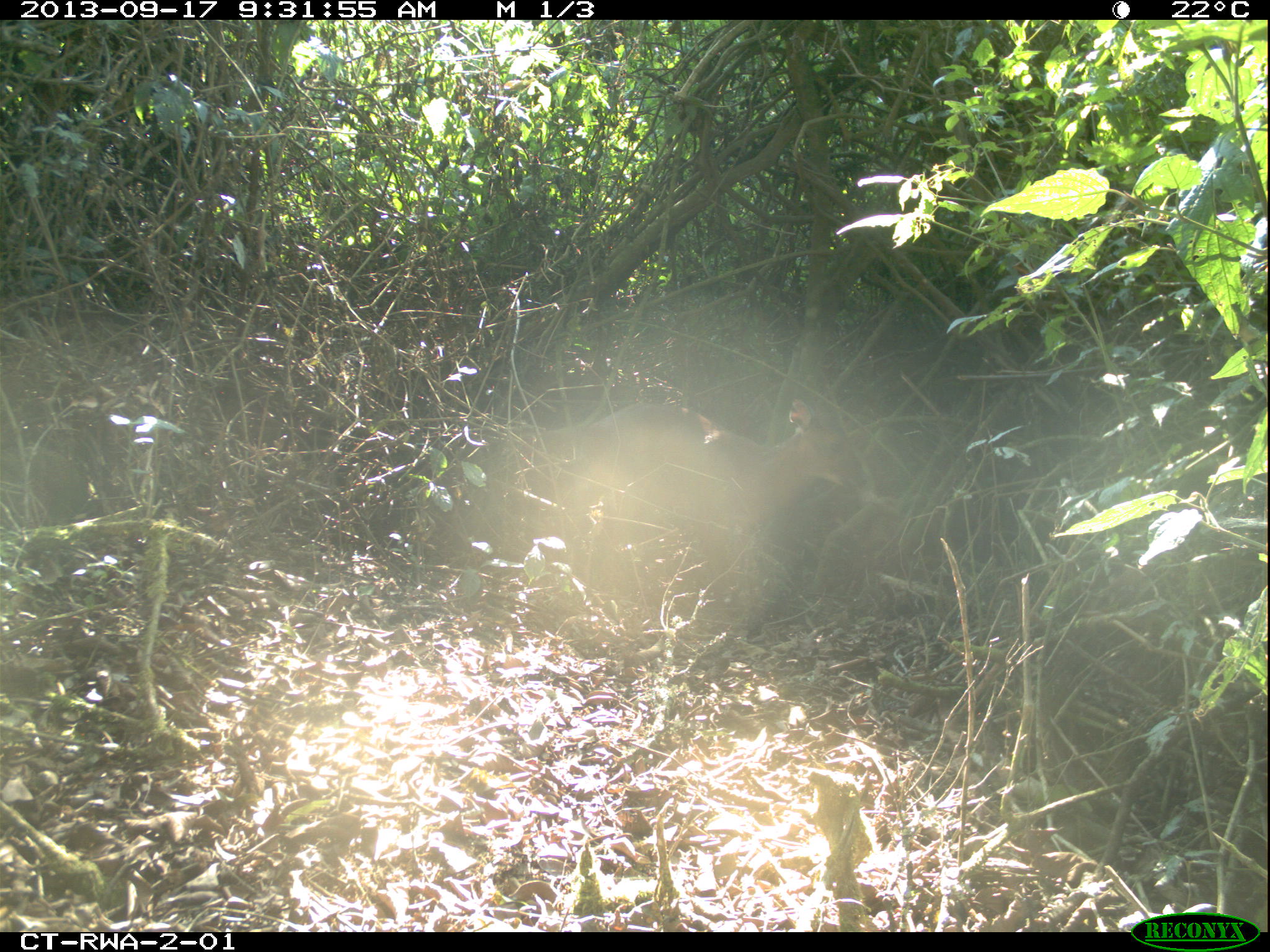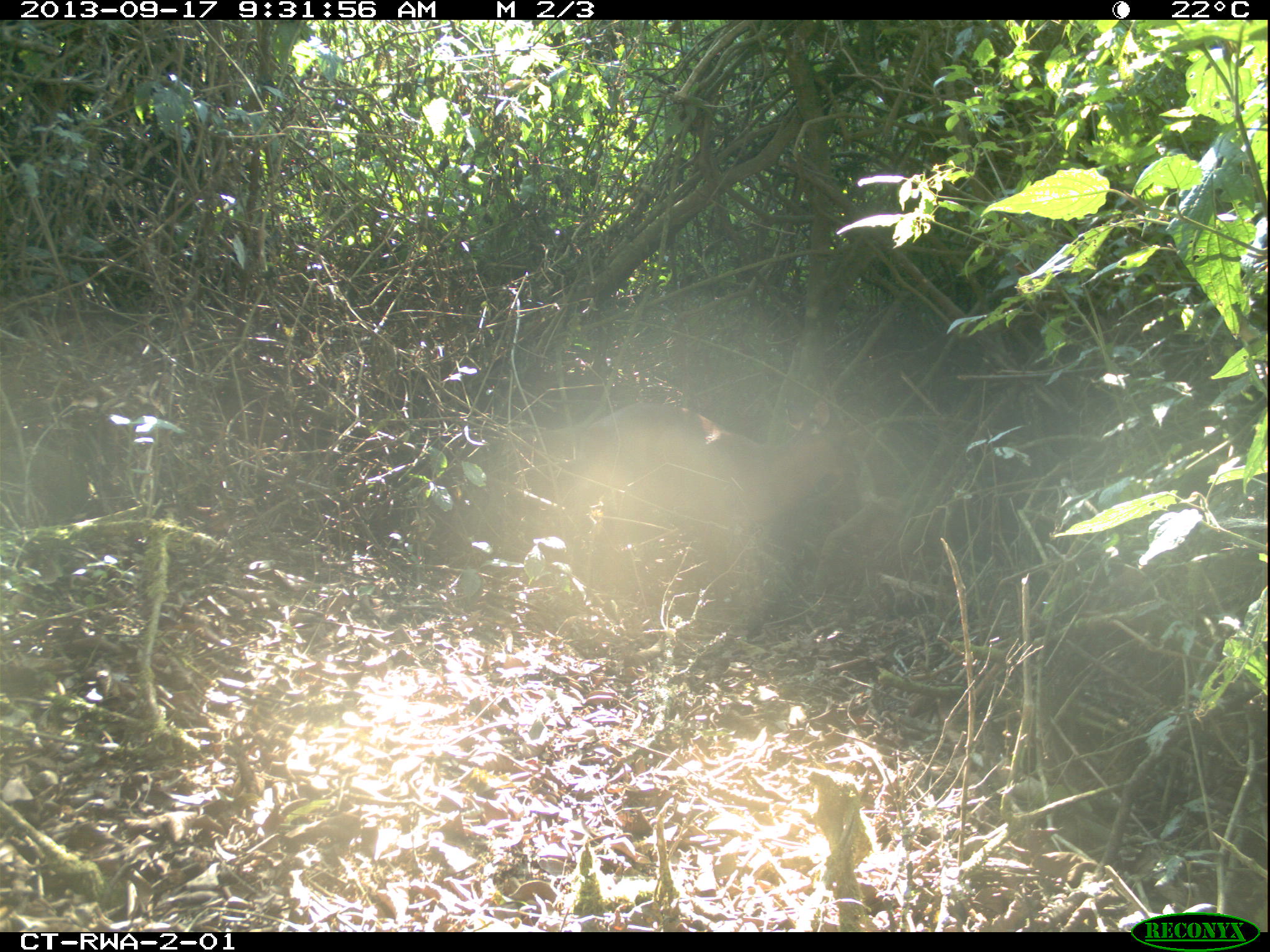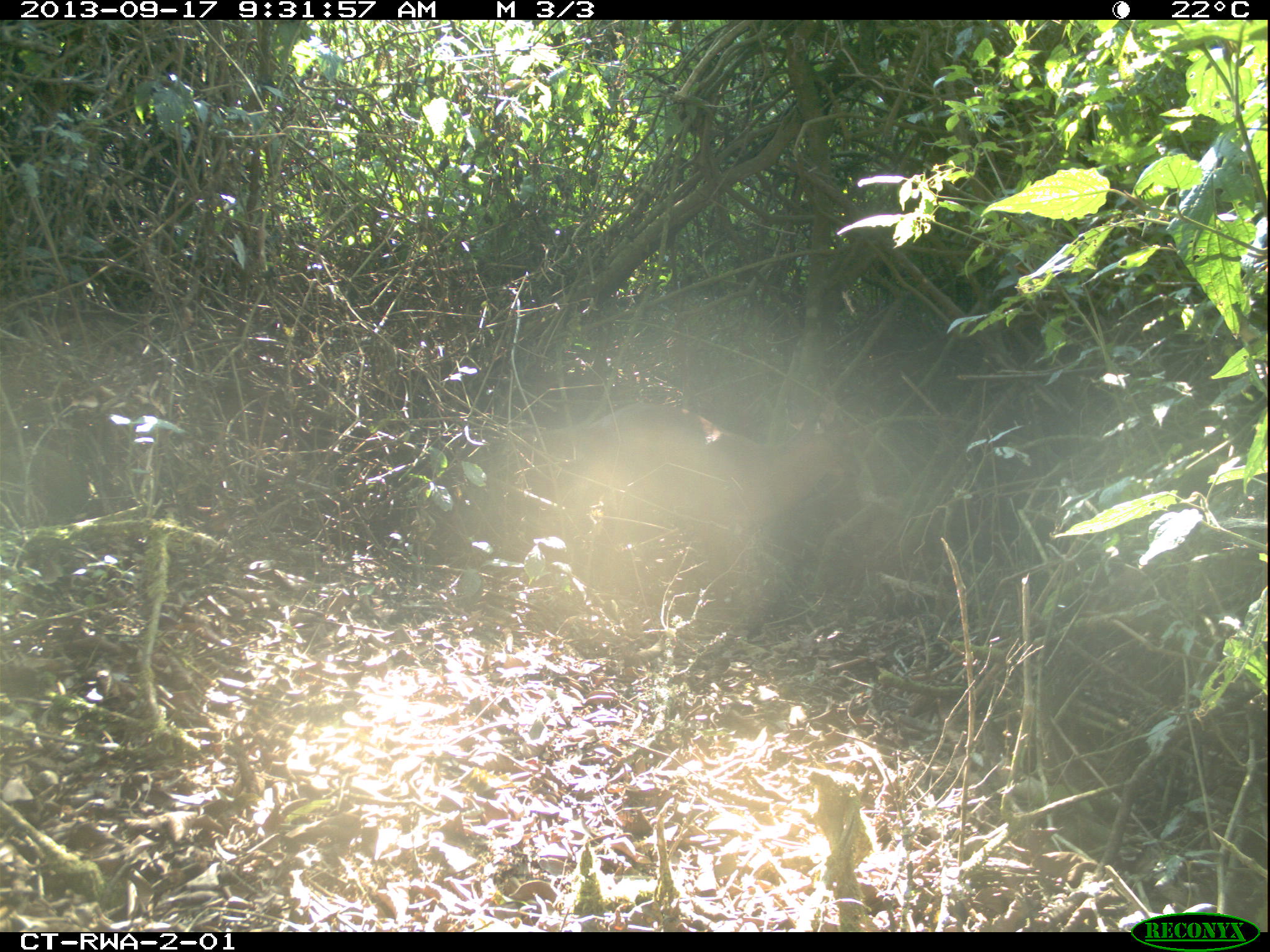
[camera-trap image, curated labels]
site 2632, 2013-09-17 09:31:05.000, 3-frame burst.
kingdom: Animalia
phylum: Chordata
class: Mammalia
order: Artiodactyla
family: Bovidae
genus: Cephalophus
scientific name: Cephalophus nigrifrons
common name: black-fronted duiker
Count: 1.